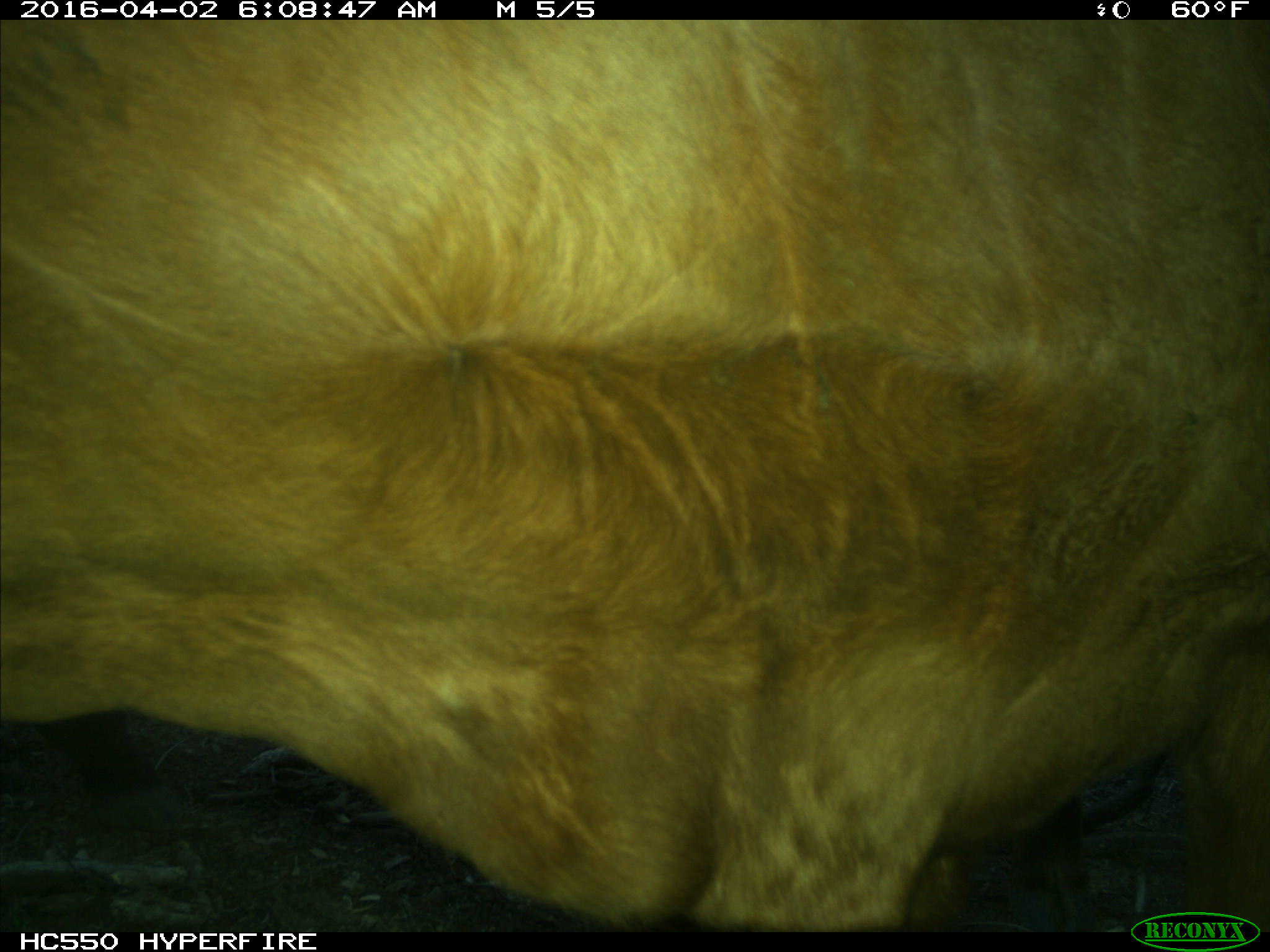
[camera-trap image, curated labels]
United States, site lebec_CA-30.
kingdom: Animalia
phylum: Chordata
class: Mammalia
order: Artiodactyla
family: Bovidae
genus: Bos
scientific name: Bos taurus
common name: domestic cow